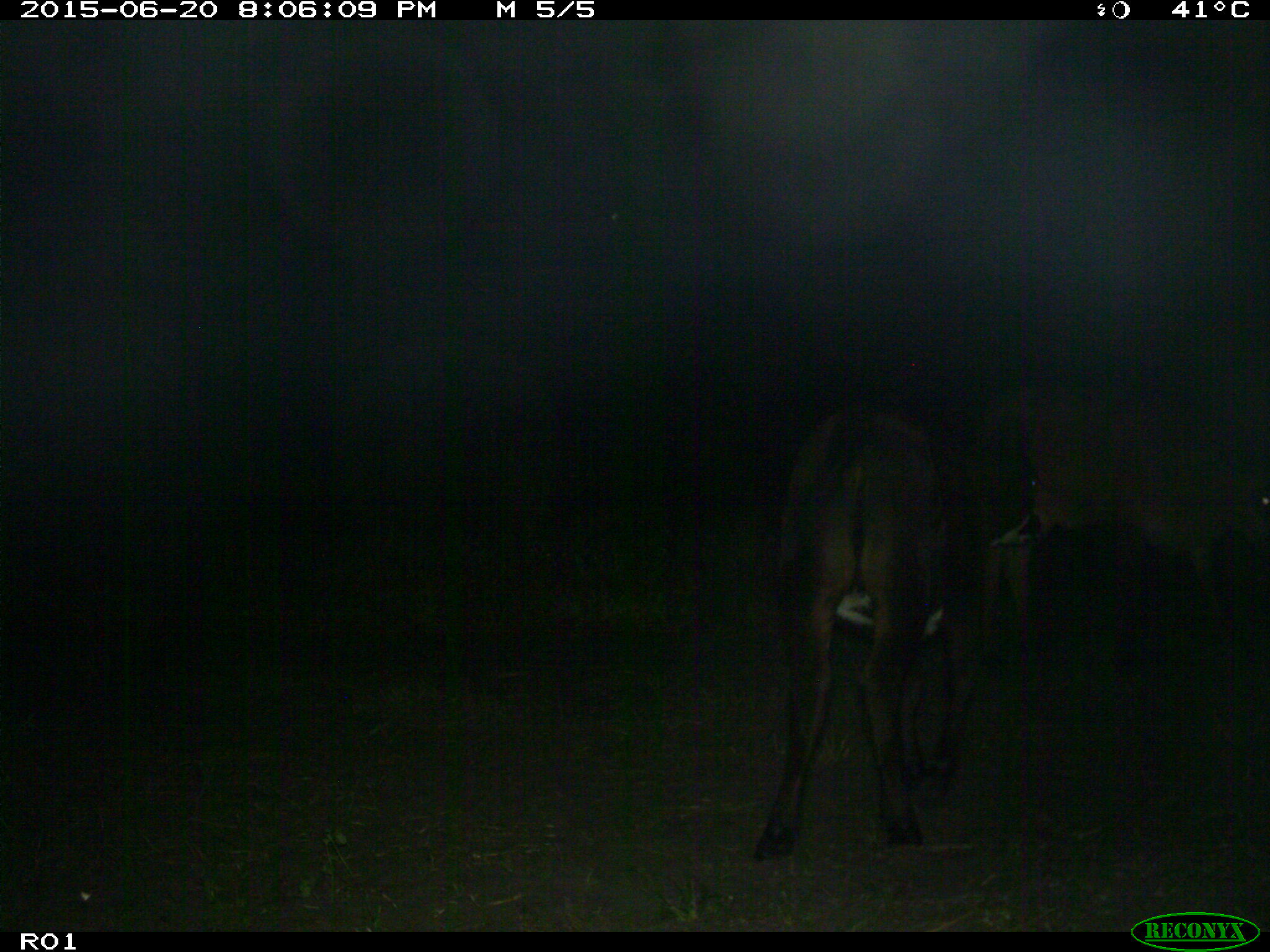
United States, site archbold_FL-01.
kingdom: Animalia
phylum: Chordata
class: Mammalia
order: Artiodactyla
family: Bovidae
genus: Bos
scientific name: Bos taurus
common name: domestic cow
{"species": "Bos taurus (domestic cow)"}